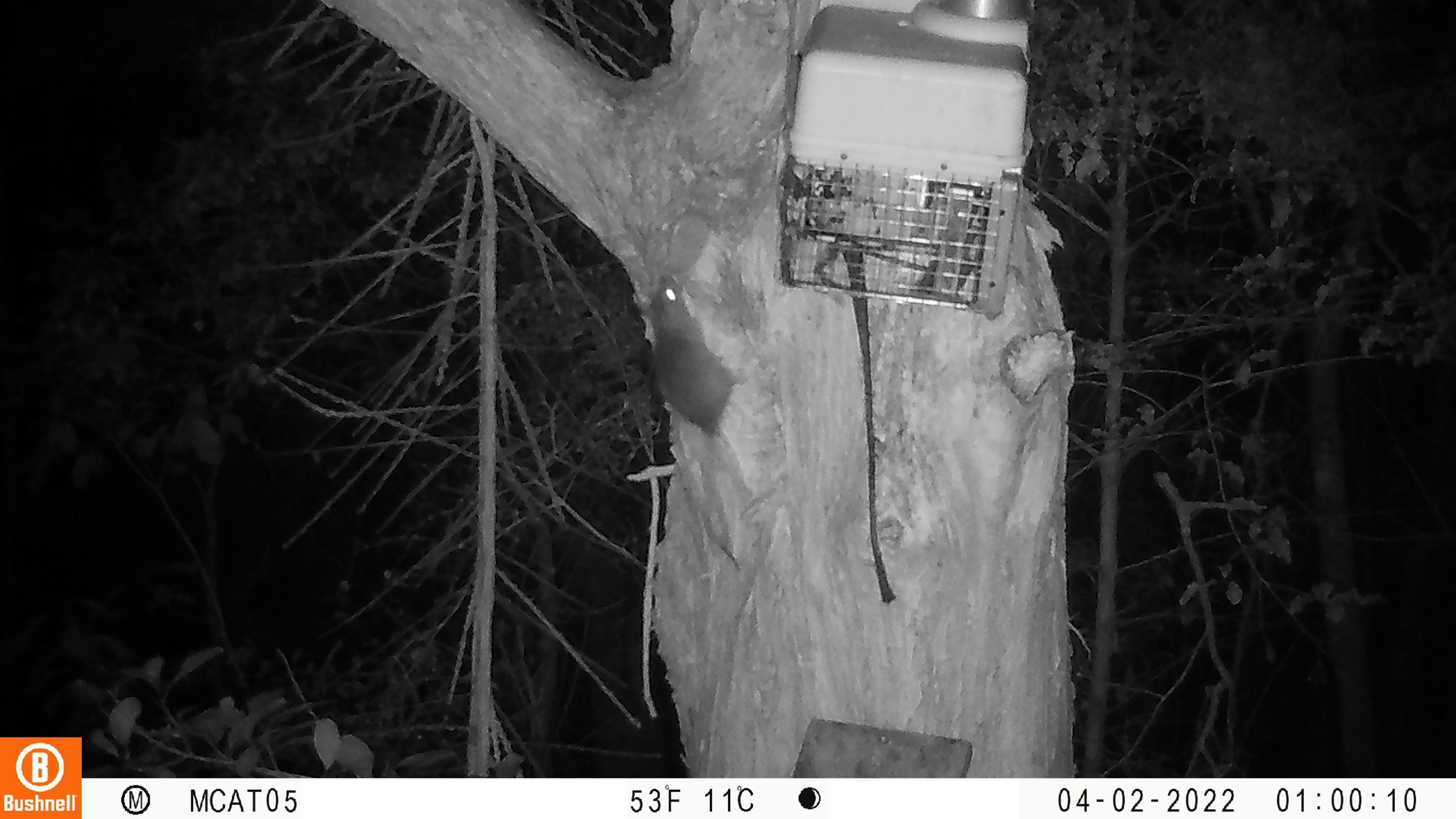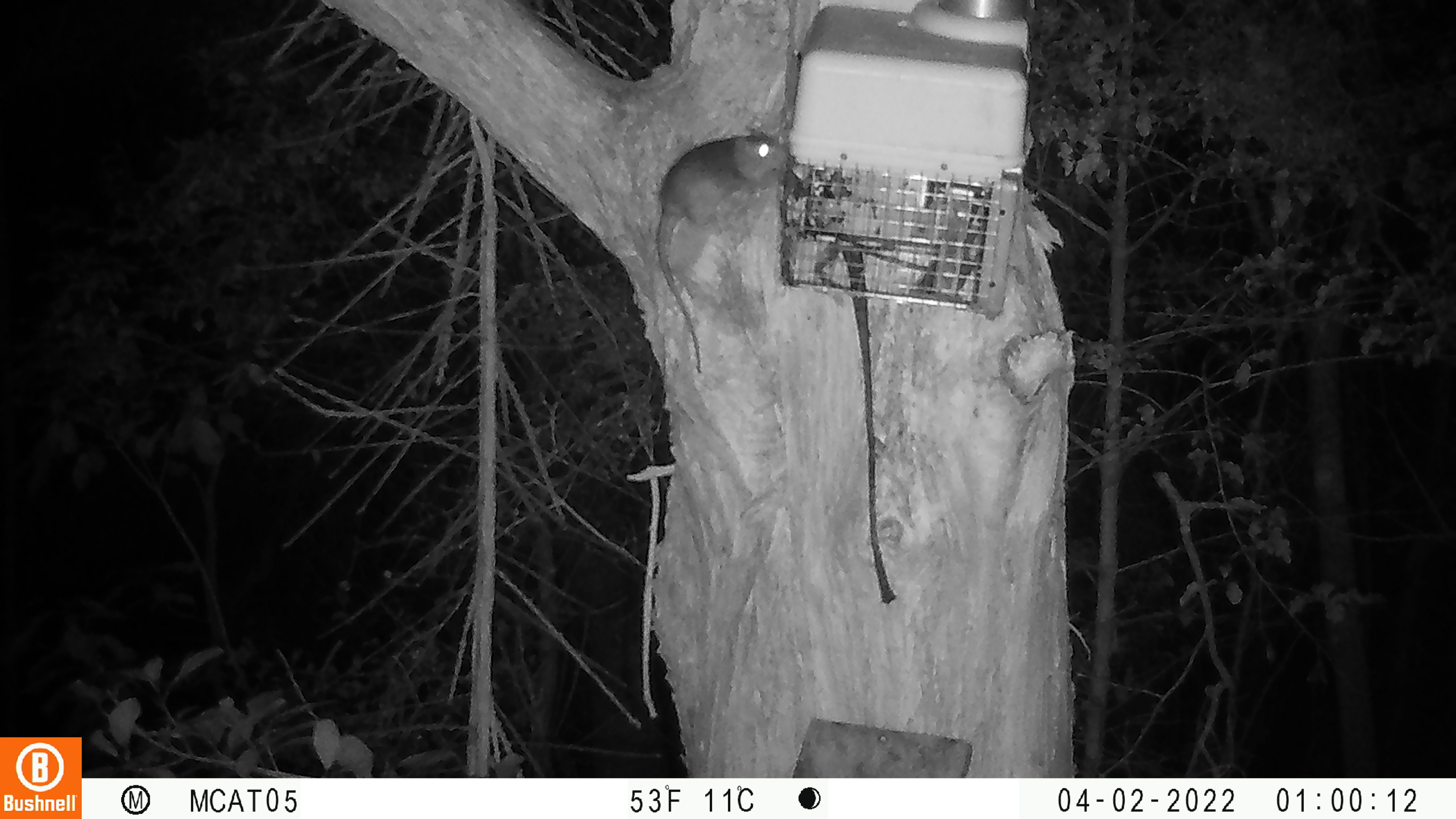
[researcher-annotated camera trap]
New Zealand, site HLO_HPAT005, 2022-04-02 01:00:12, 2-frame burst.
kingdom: Animalia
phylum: Chordata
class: Mammalia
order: Rodentia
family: Muridae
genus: Rattus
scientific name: Rattus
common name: rat